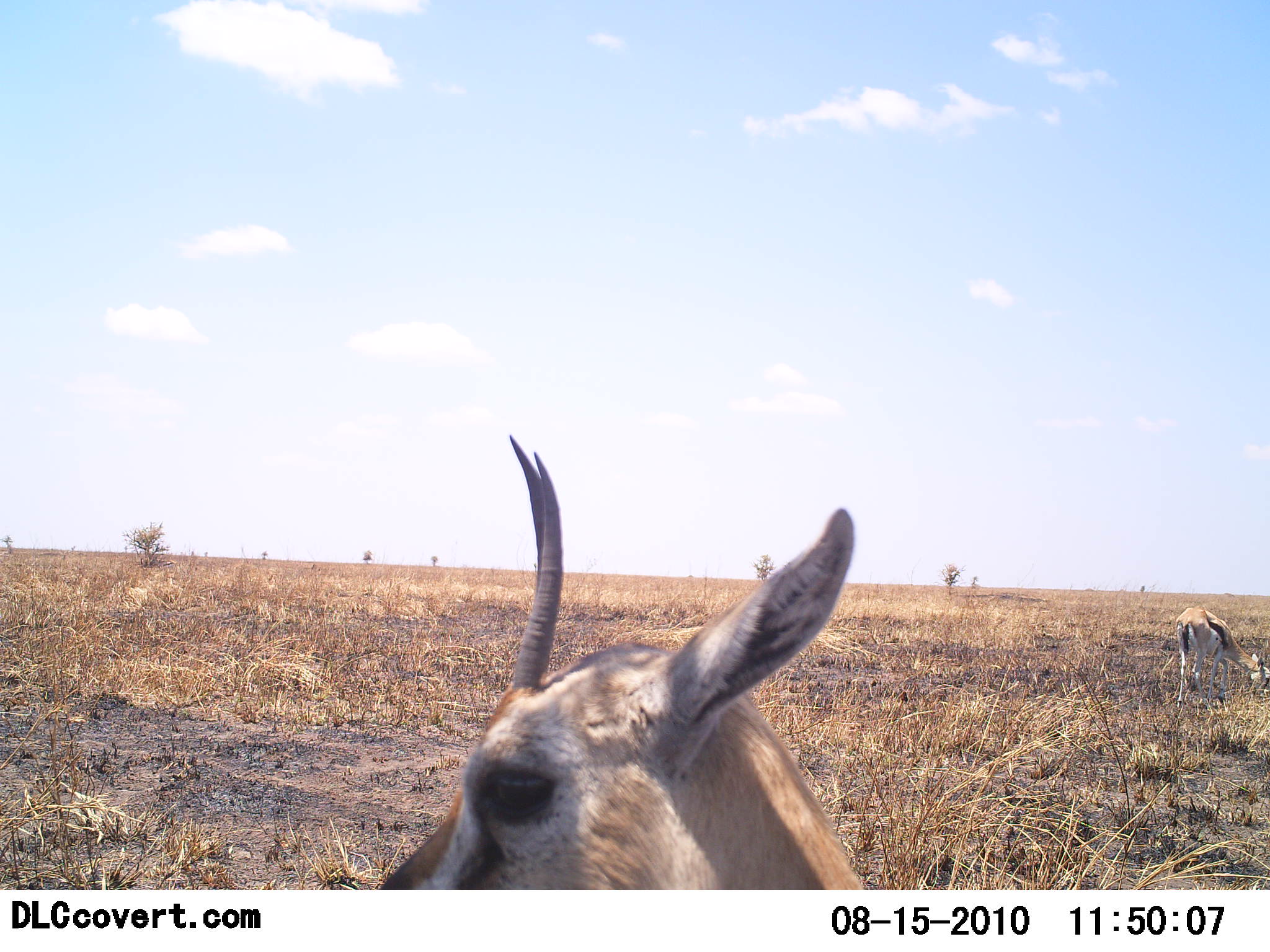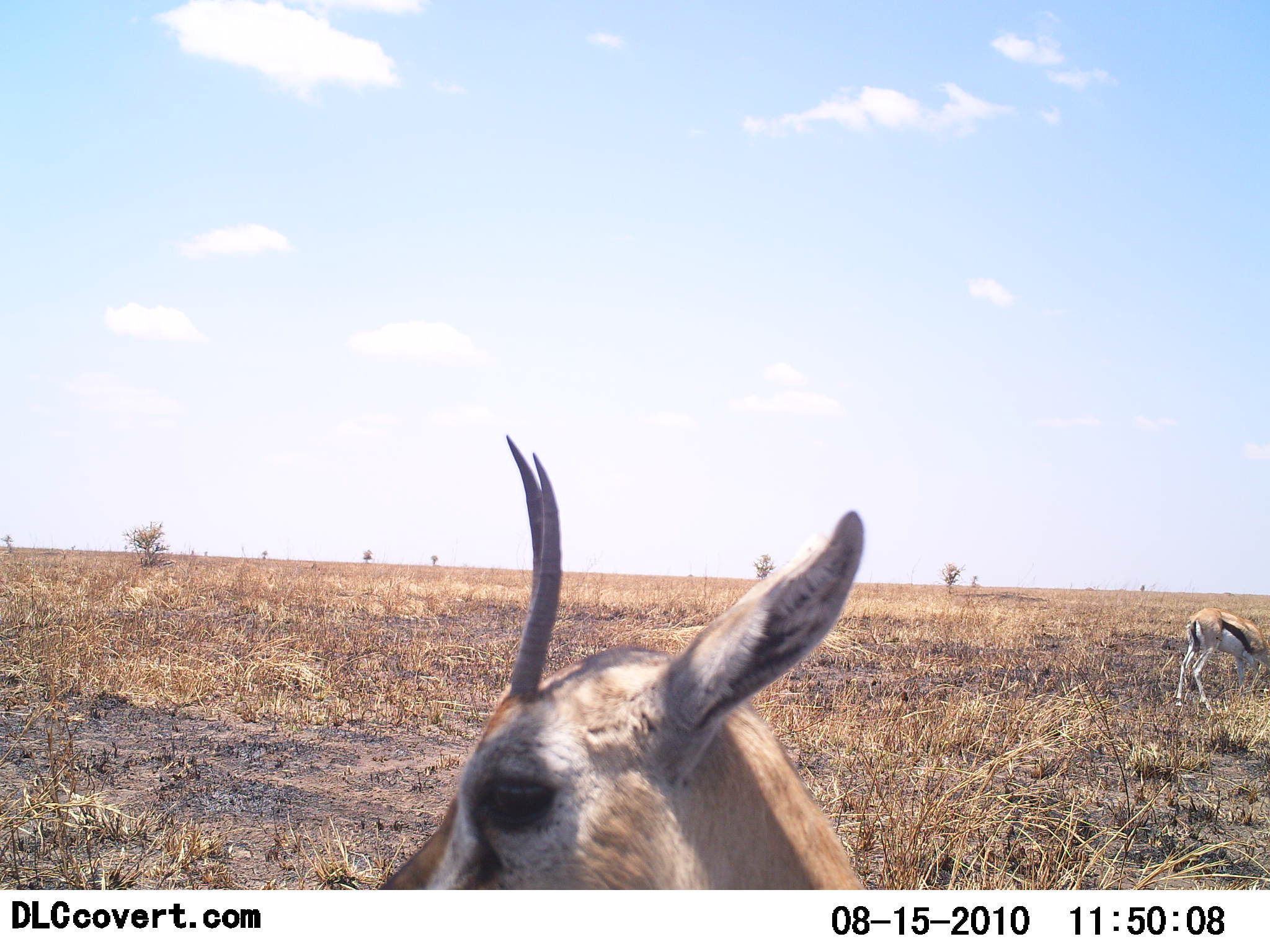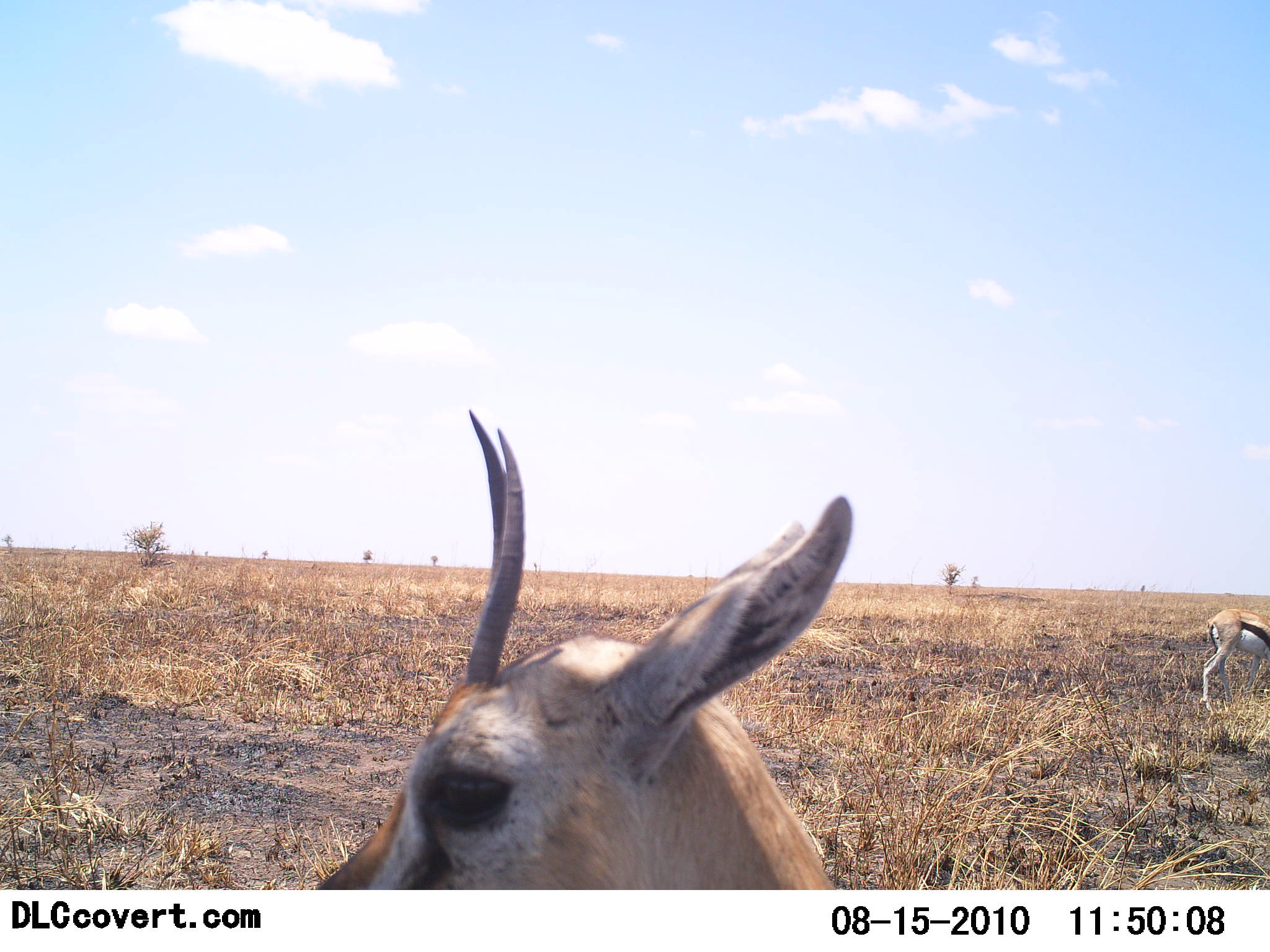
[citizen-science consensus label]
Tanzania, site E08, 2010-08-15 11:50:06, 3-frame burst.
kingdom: Animalia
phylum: Chordata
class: Mammalia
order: Artiodactyla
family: Bovidae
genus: Eudorcas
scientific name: Eudorcas thomsonii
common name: thomson's gazelle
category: gazellethomsons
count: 2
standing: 77%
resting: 0%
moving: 18%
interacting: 0%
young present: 5%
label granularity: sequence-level